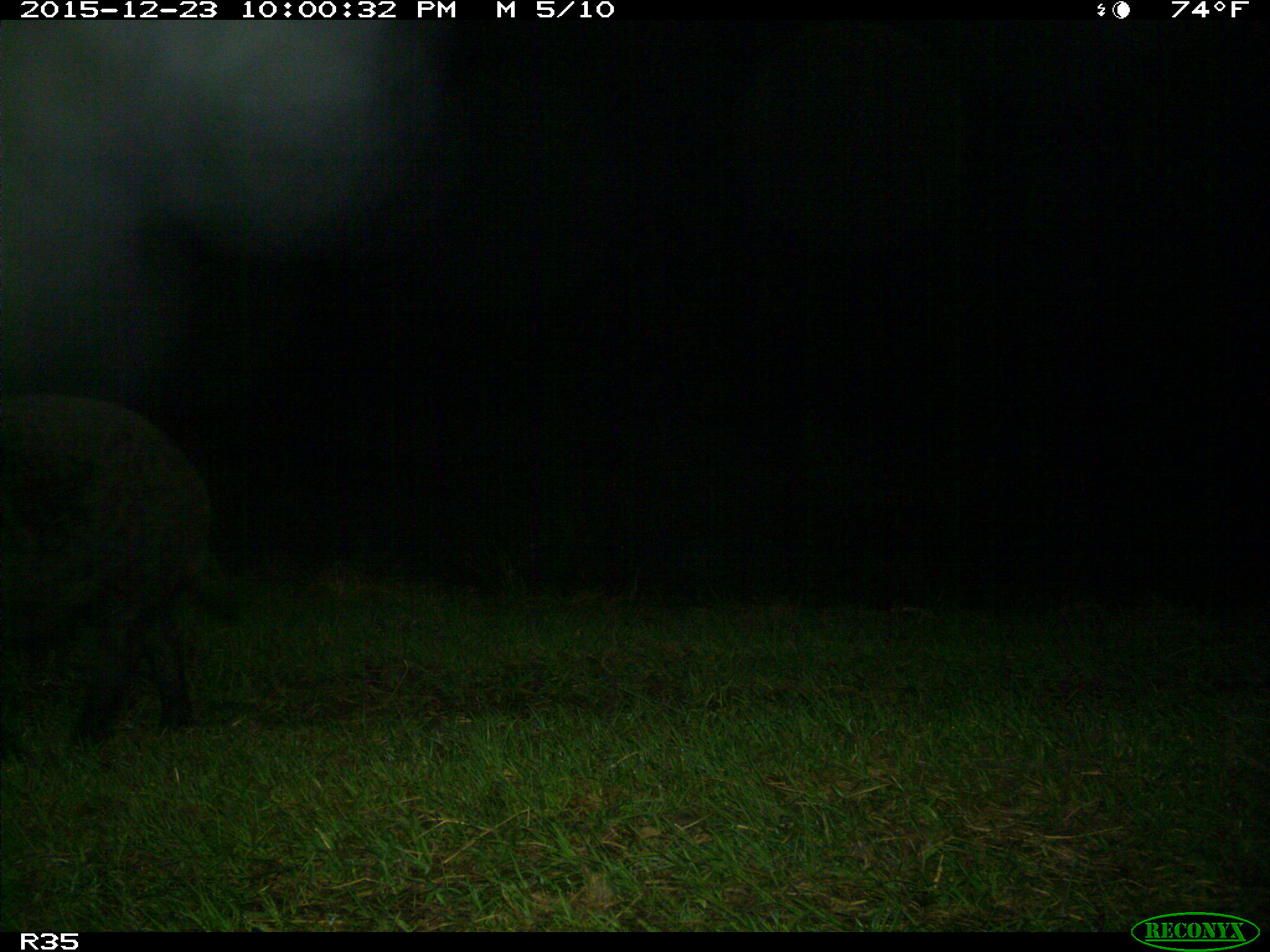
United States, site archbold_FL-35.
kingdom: Animalia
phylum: Chordata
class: Mammalia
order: Artiodactyla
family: Suidae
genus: Sus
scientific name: Sus scrofa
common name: wild boar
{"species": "Sus scrofa (wild boar)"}